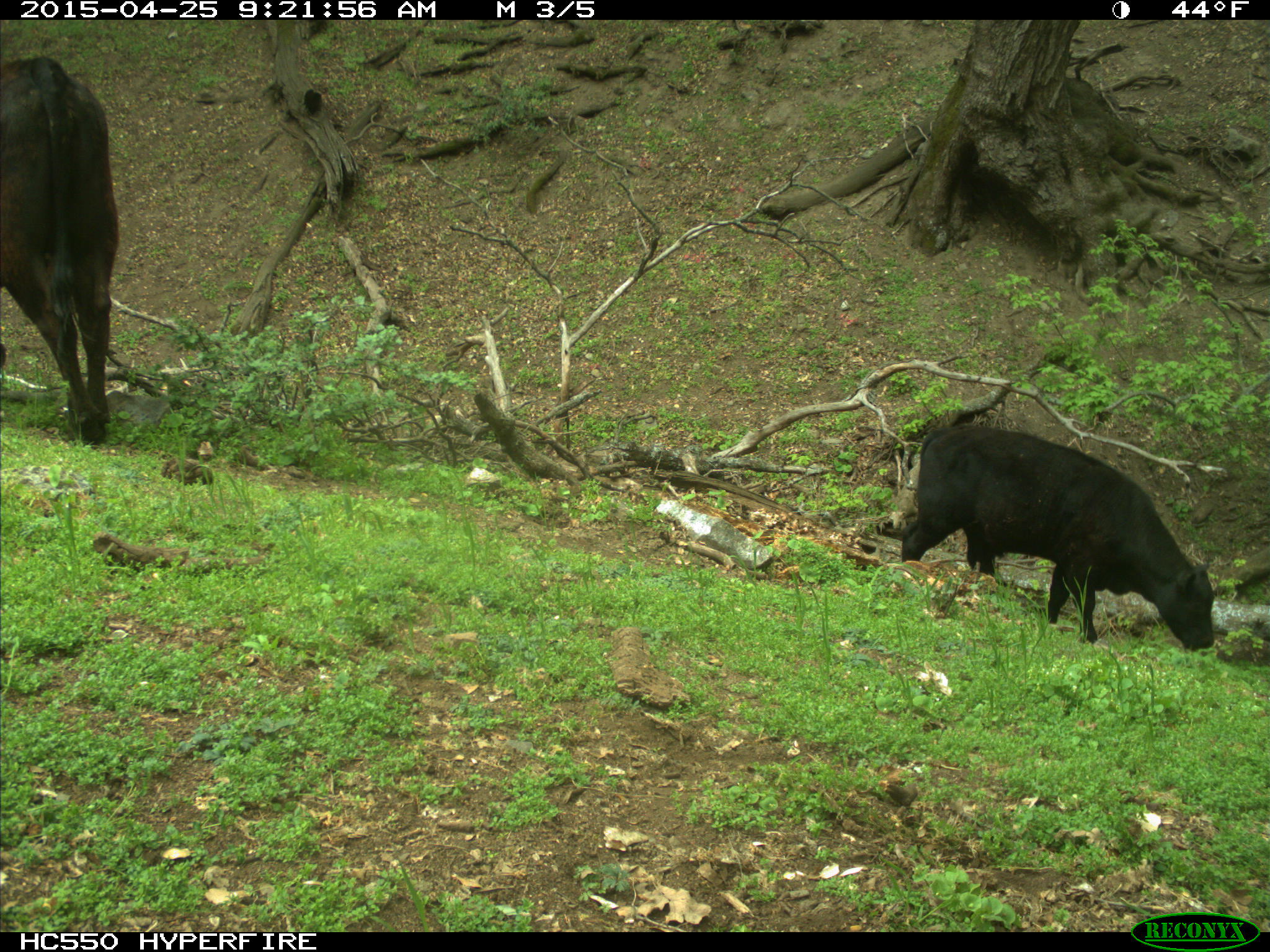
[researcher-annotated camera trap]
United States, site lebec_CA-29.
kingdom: Animalia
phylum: Chordata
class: Mammalia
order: Artiodactyla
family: Bovidae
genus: Bos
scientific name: Bos taurus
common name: domestic cow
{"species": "Bos taurus (domestic cow)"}